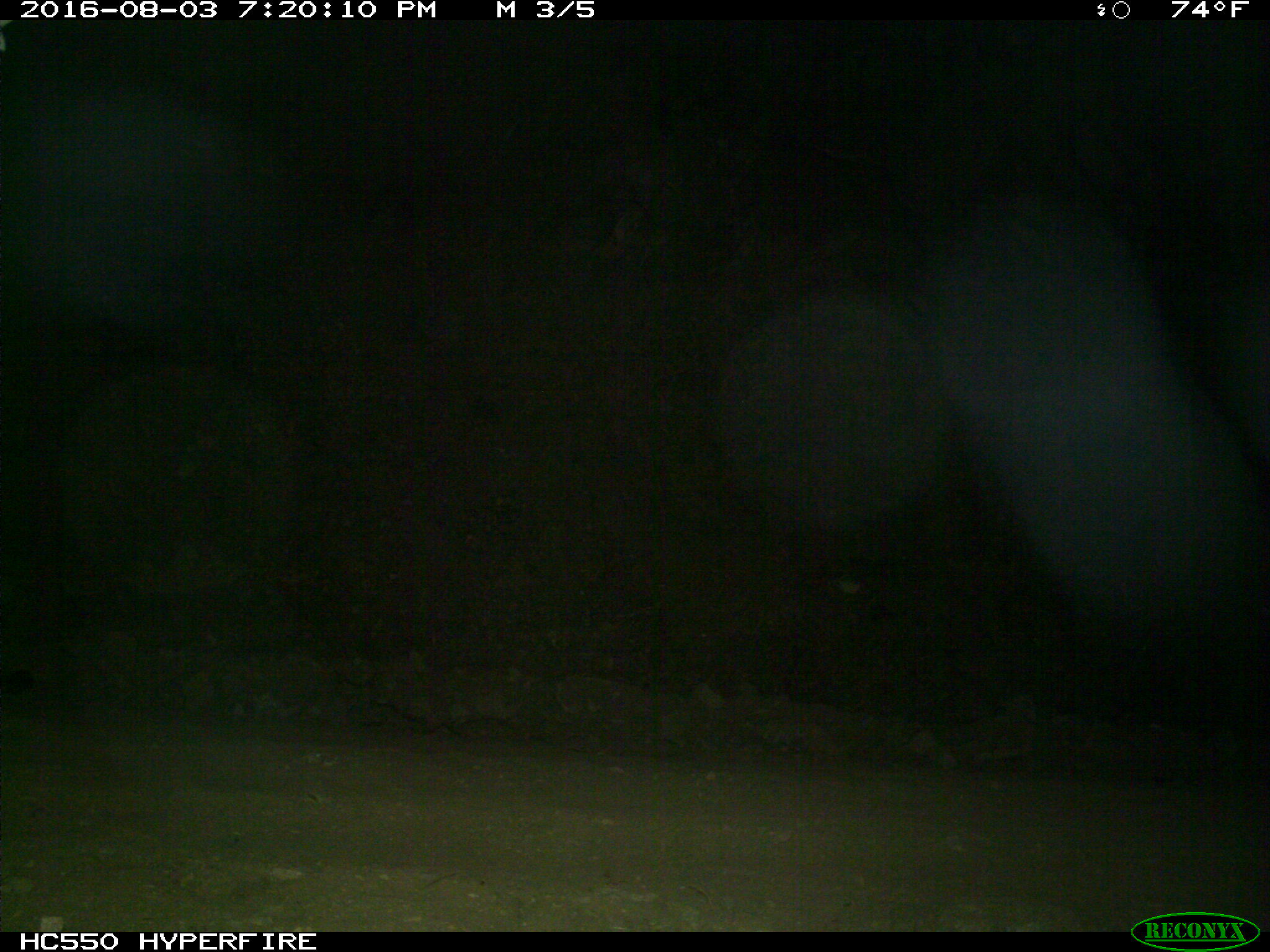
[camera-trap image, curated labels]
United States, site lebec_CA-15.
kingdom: Animalia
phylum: Chordata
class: Mammalia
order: Carnivora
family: Felidae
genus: Puma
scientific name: Puma concolor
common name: mountain lion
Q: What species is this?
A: Puma concolor (mountain lion).